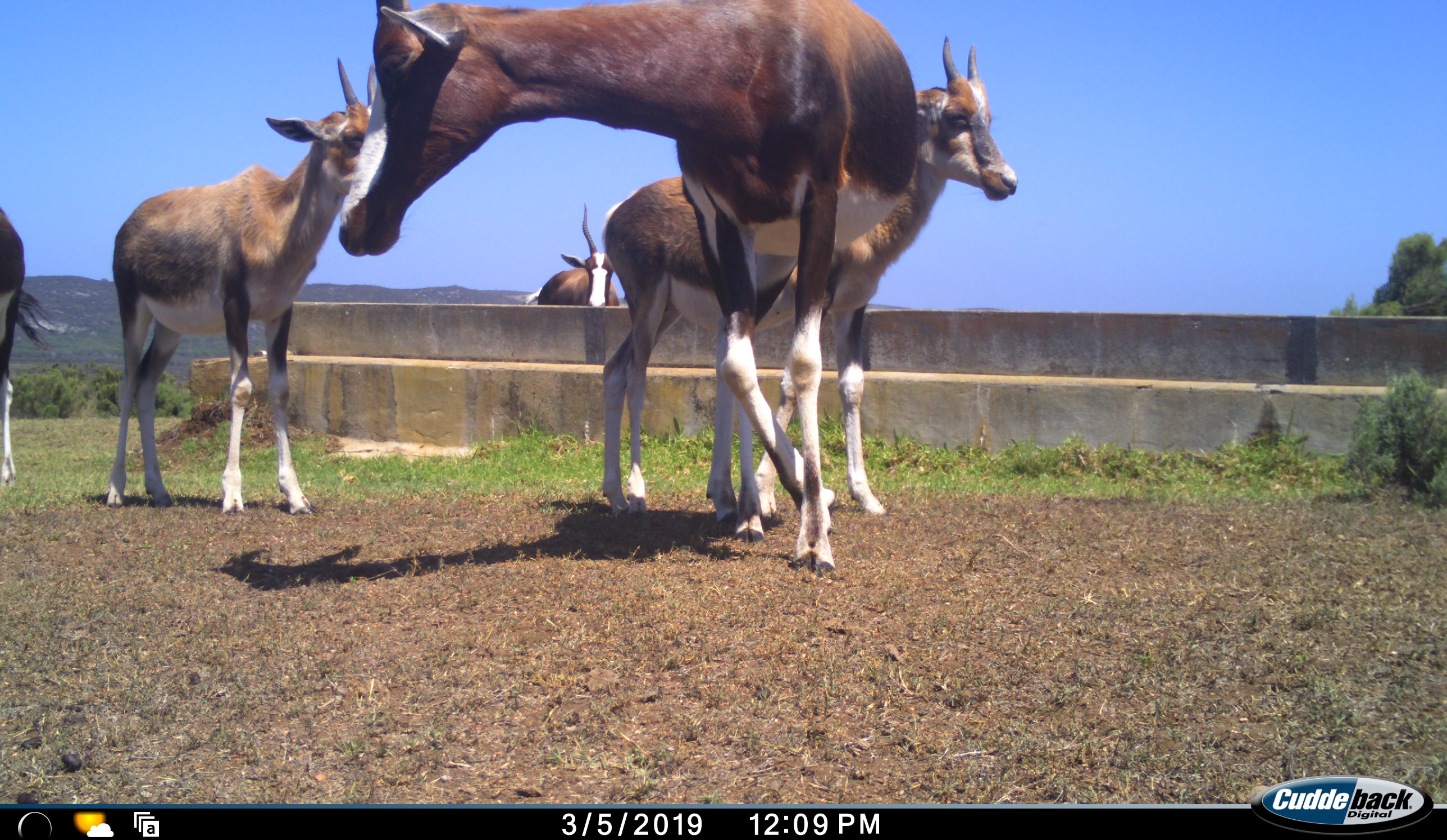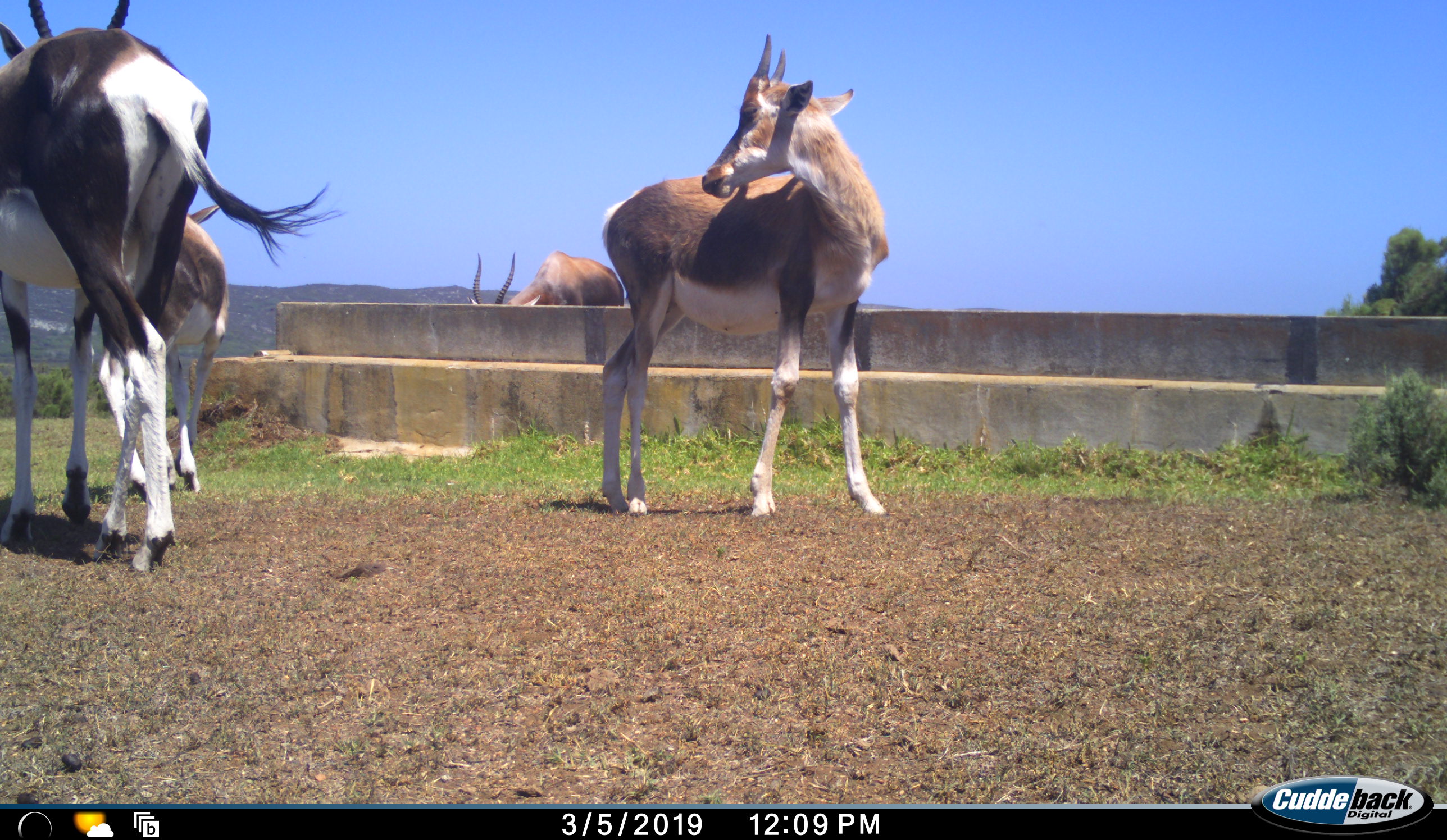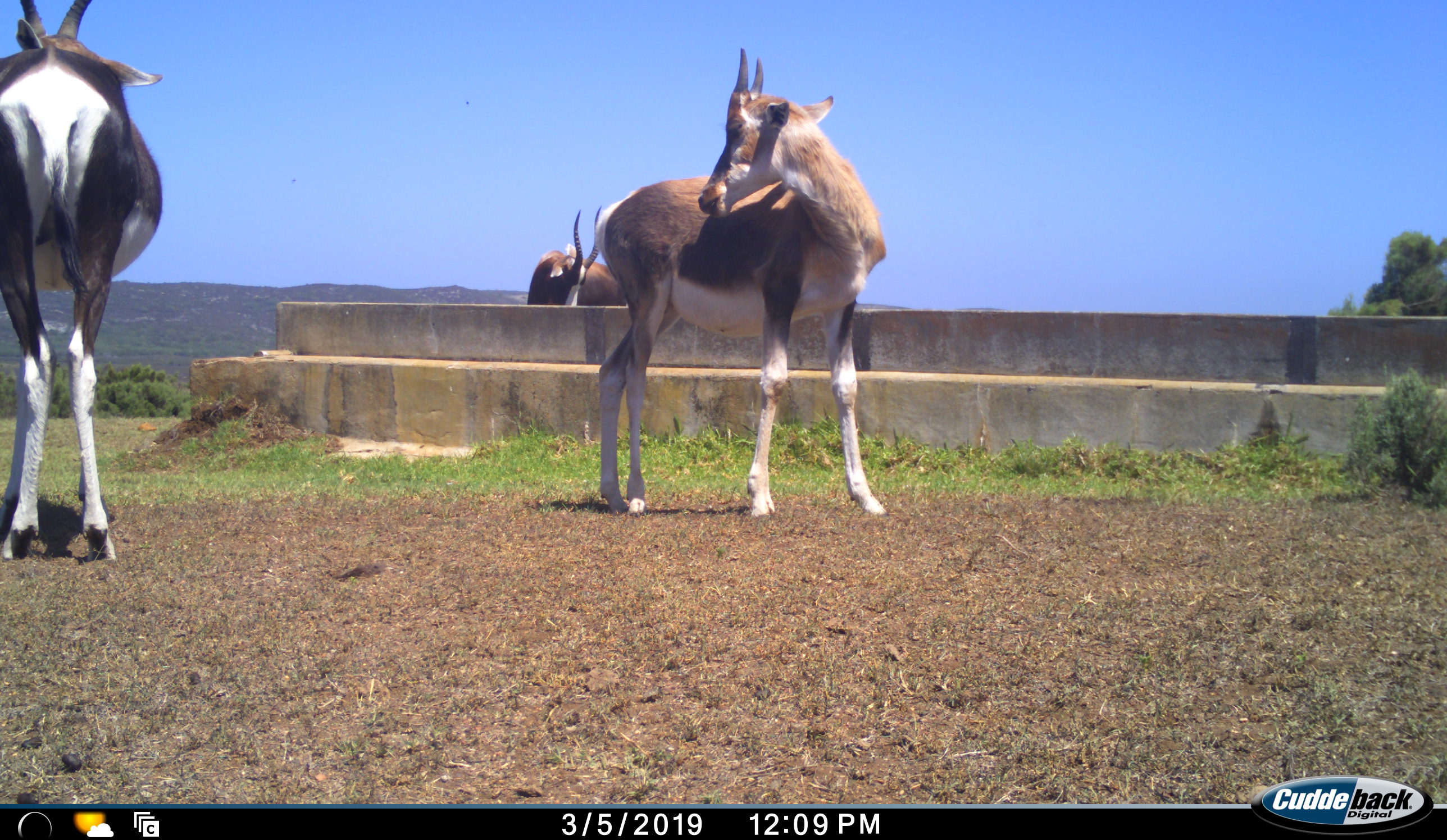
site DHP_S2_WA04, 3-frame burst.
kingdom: Animalia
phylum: Chordata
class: Mammalia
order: Artiodactyla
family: Bovidae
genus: Damaliscus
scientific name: Damaliscus pygargus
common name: bontebok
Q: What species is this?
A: Bontebok (Damaliscus pygargus).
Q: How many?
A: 5.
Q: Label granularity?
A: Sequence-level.